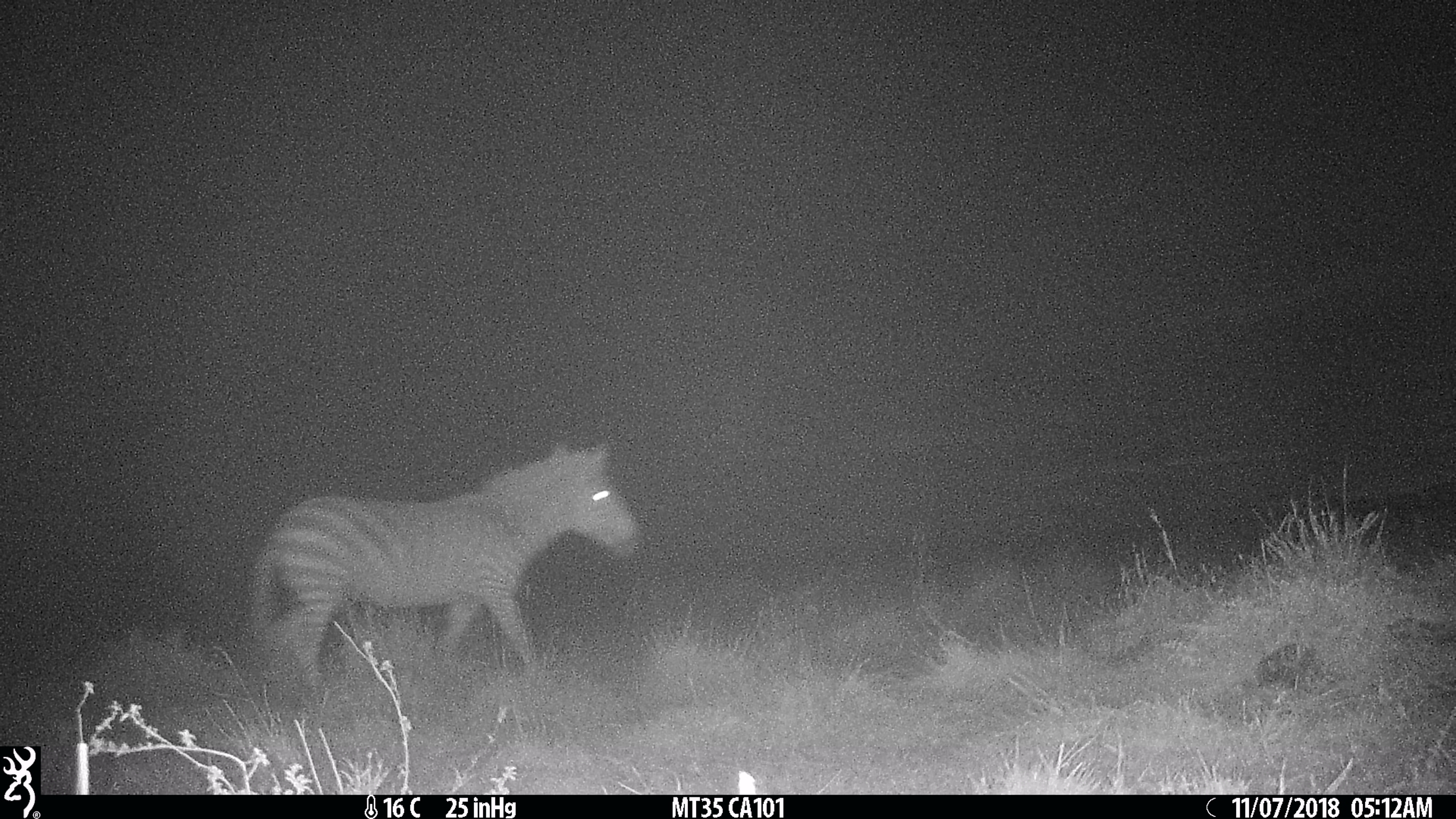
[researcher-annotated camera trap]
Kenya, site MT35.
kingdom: Animalia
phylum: Chordata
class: Mammalia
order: Perissodactyla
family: Equidae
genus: Equus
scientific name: Equus quagga burchellii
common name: burchell's zebra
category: zebra